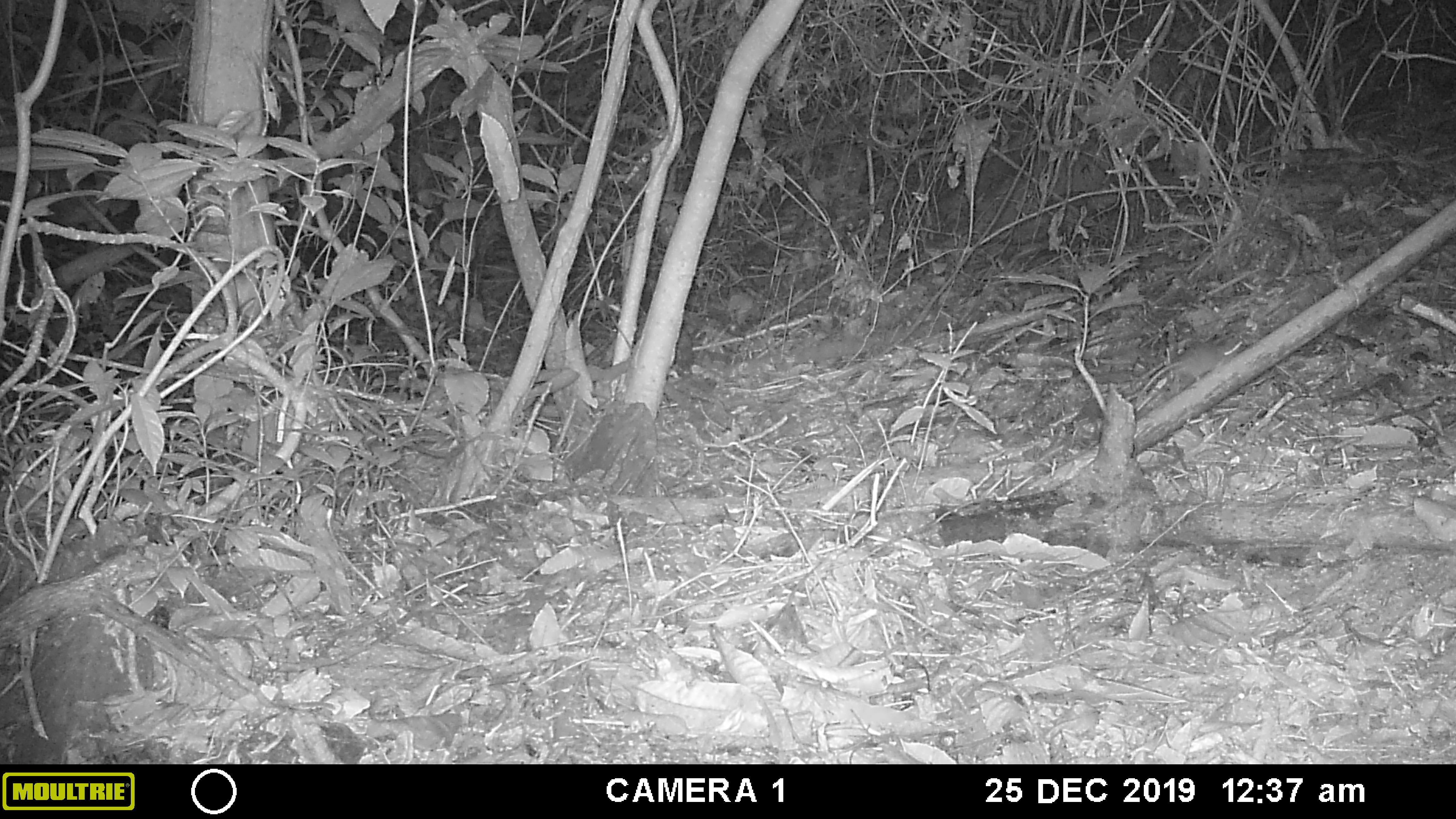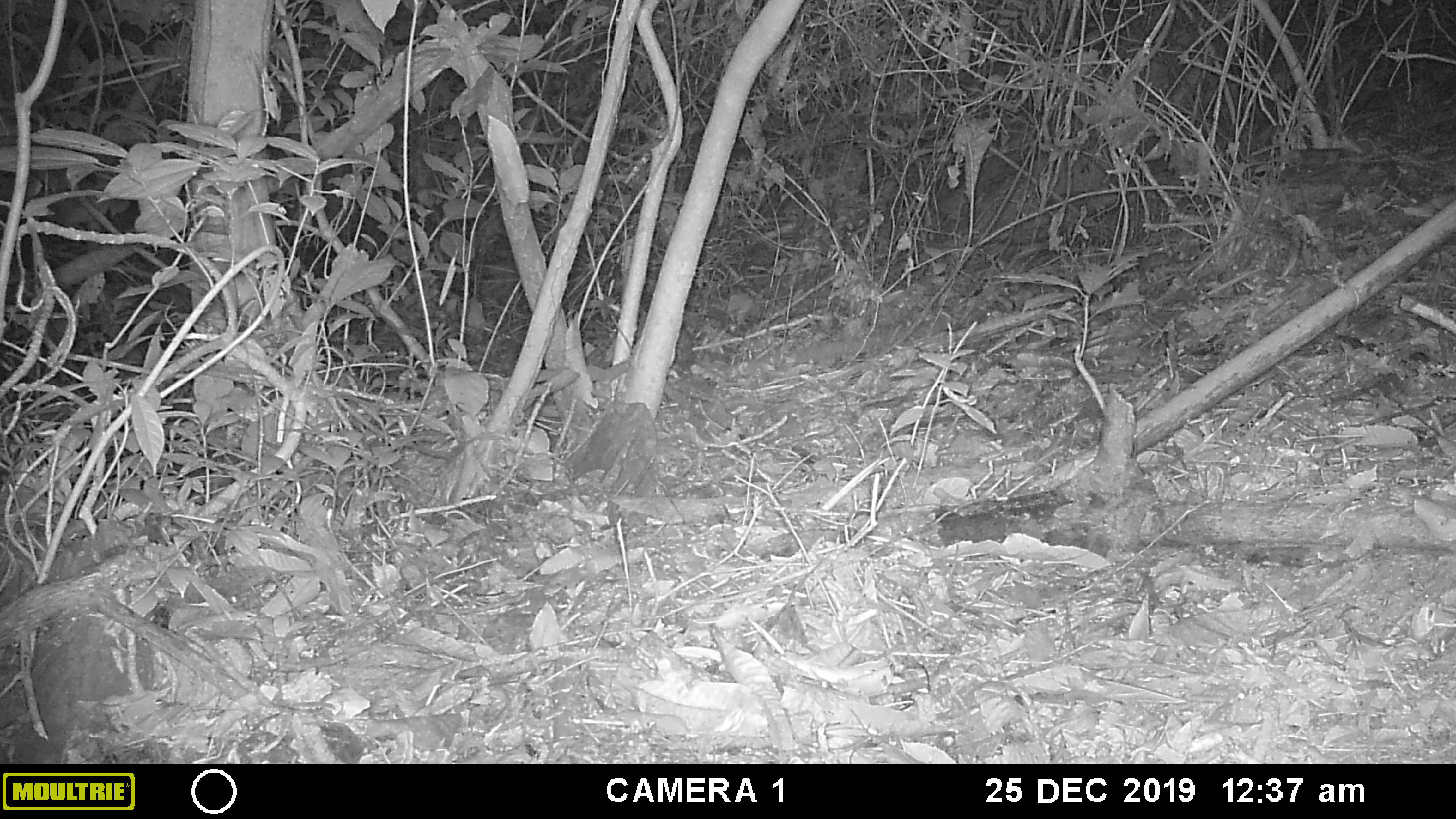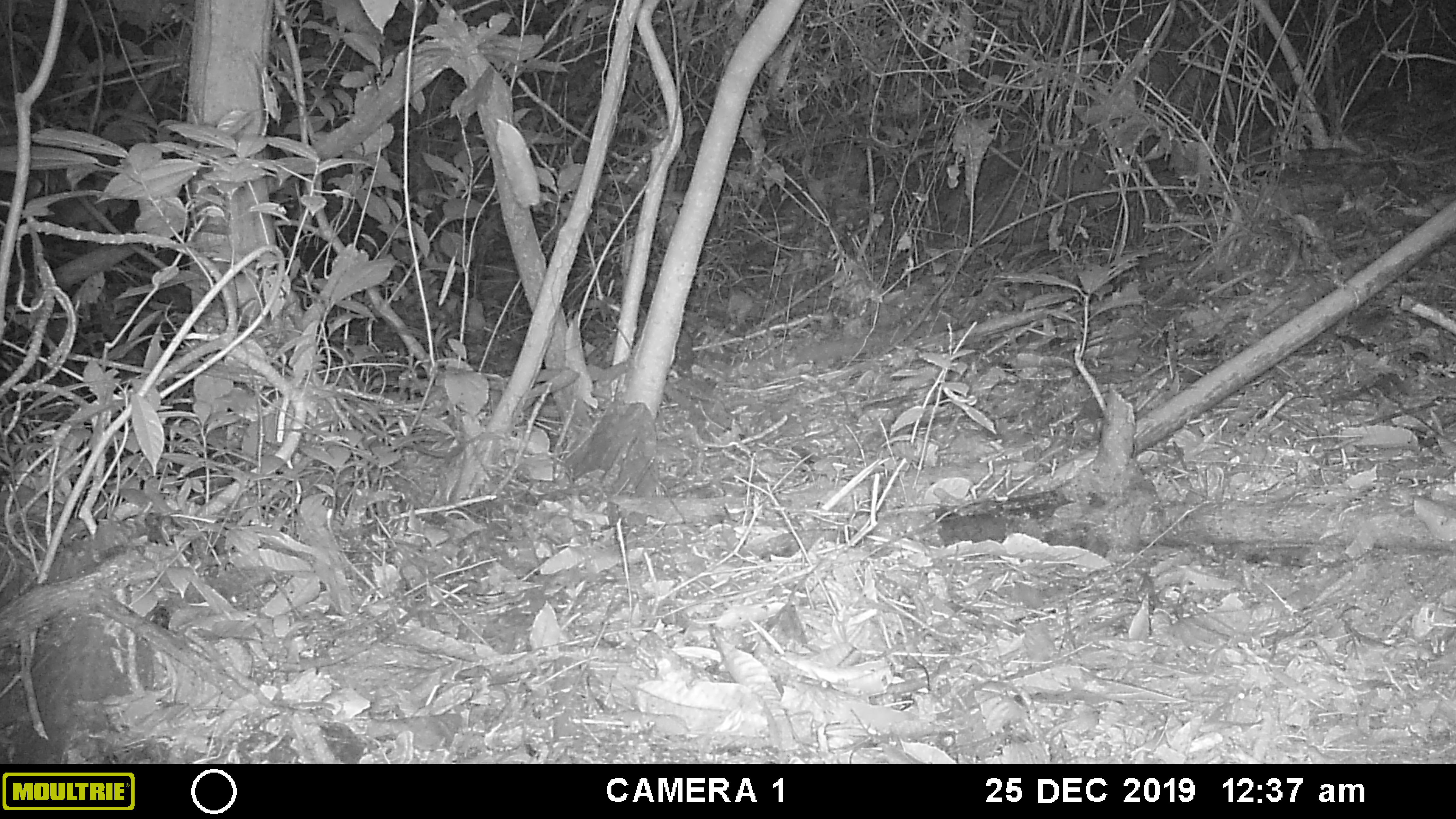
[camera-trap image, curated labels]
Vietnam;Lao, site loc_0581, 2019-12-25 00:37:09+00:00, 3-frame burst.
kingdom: Animalia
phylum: Chordata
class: Mammalia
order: Rodentia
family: Muridae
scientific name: Muridae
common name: old-world mice and rats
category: unidentified murid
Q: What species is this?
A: Unidentified murid (old-world mice and rats) (Muridae).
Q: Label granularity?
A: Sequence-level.